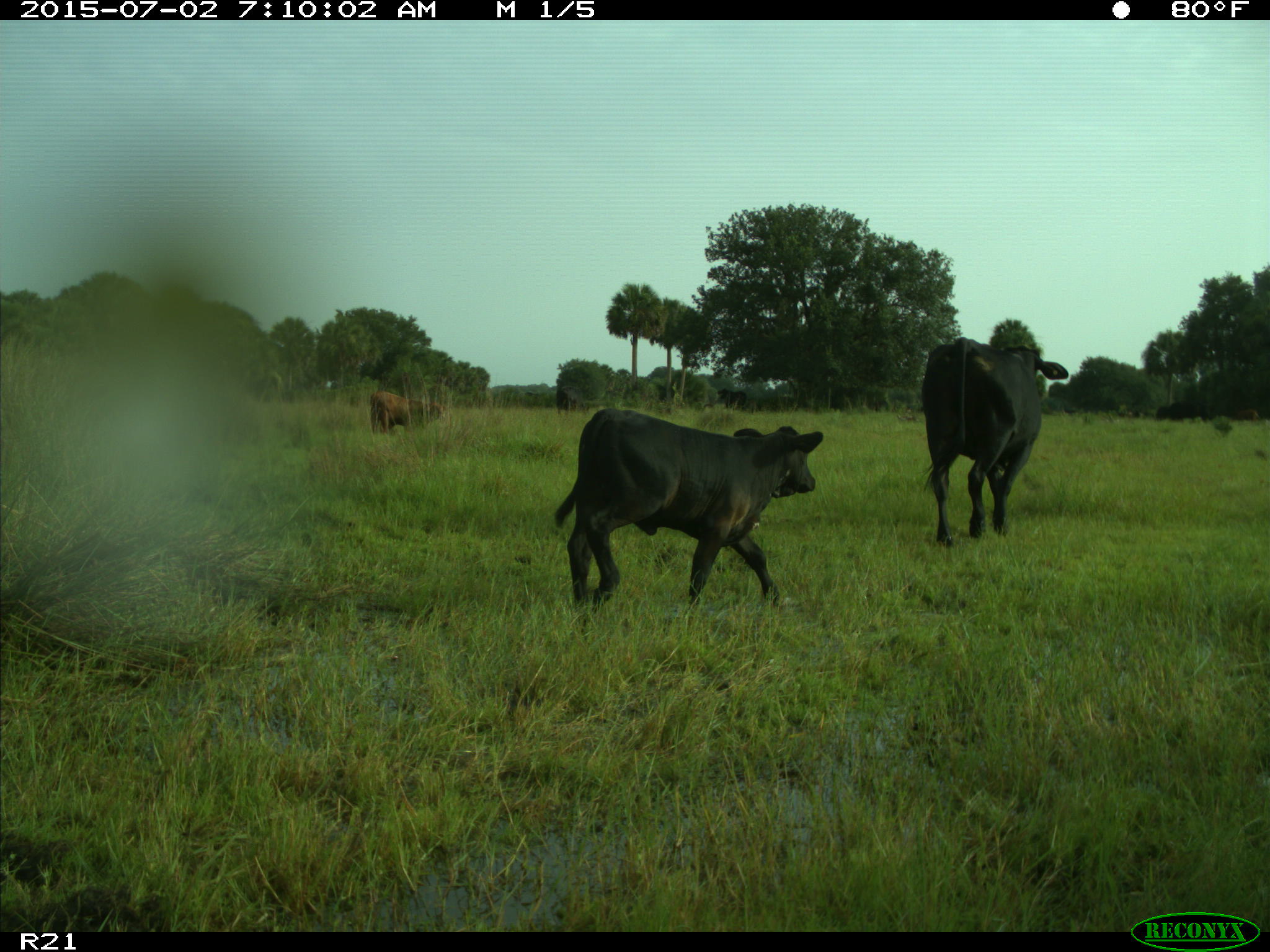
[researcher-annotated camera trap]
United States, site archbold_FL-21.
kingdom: Animalia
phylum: Chordata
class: Mammalia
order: Artiodactyla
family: Bovidae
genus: Bos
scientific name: Bos taurus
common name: domestic cow